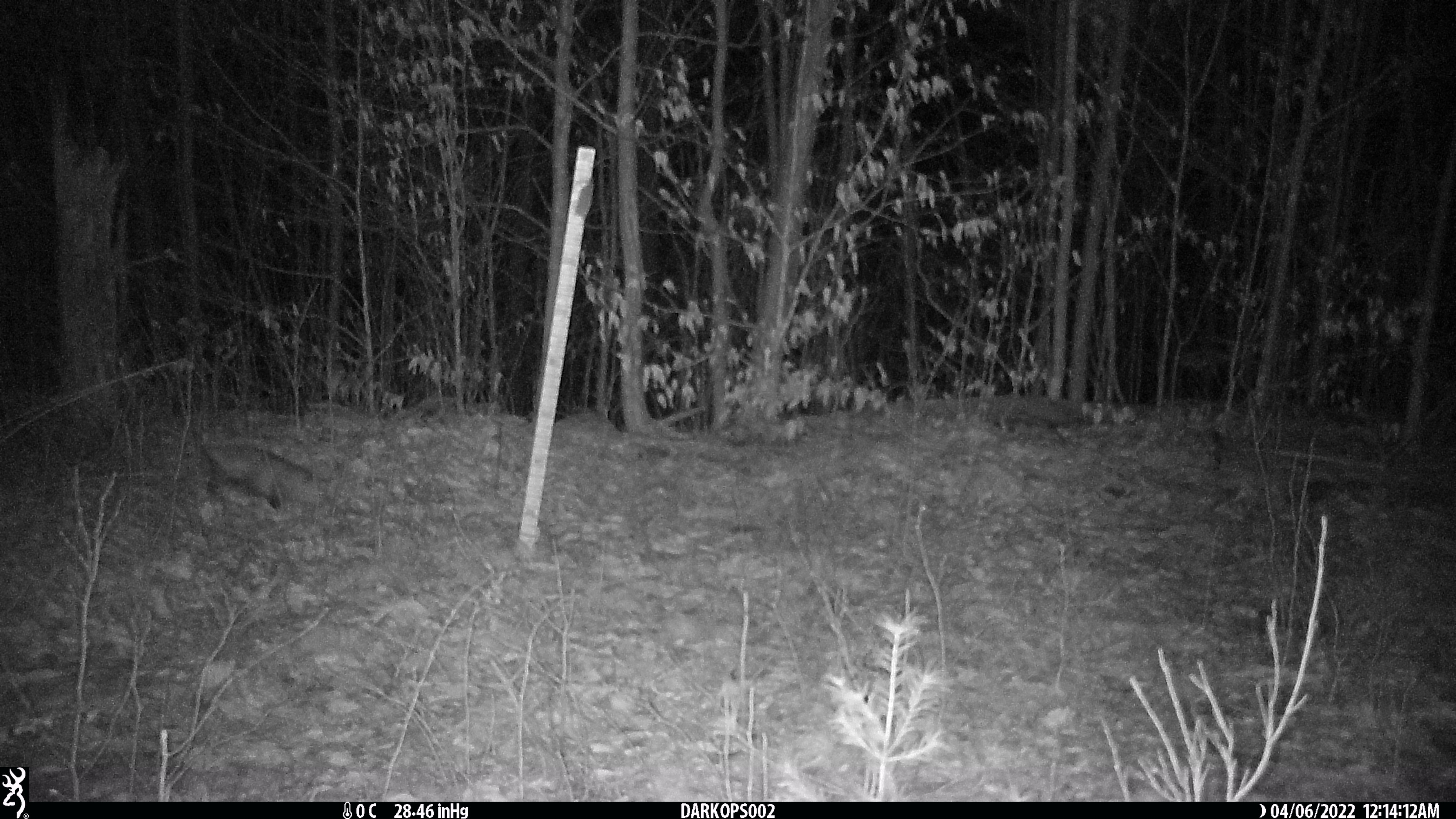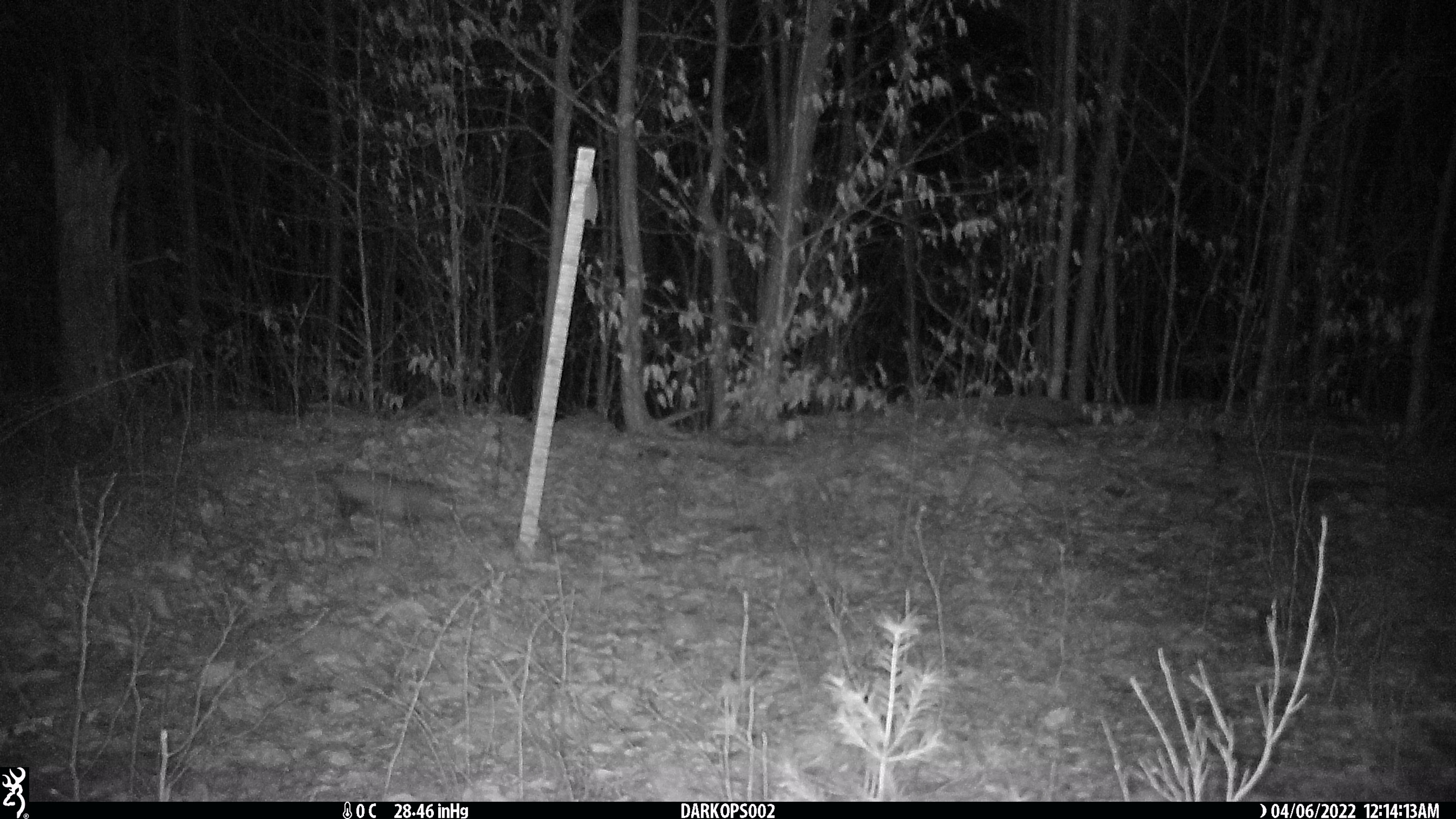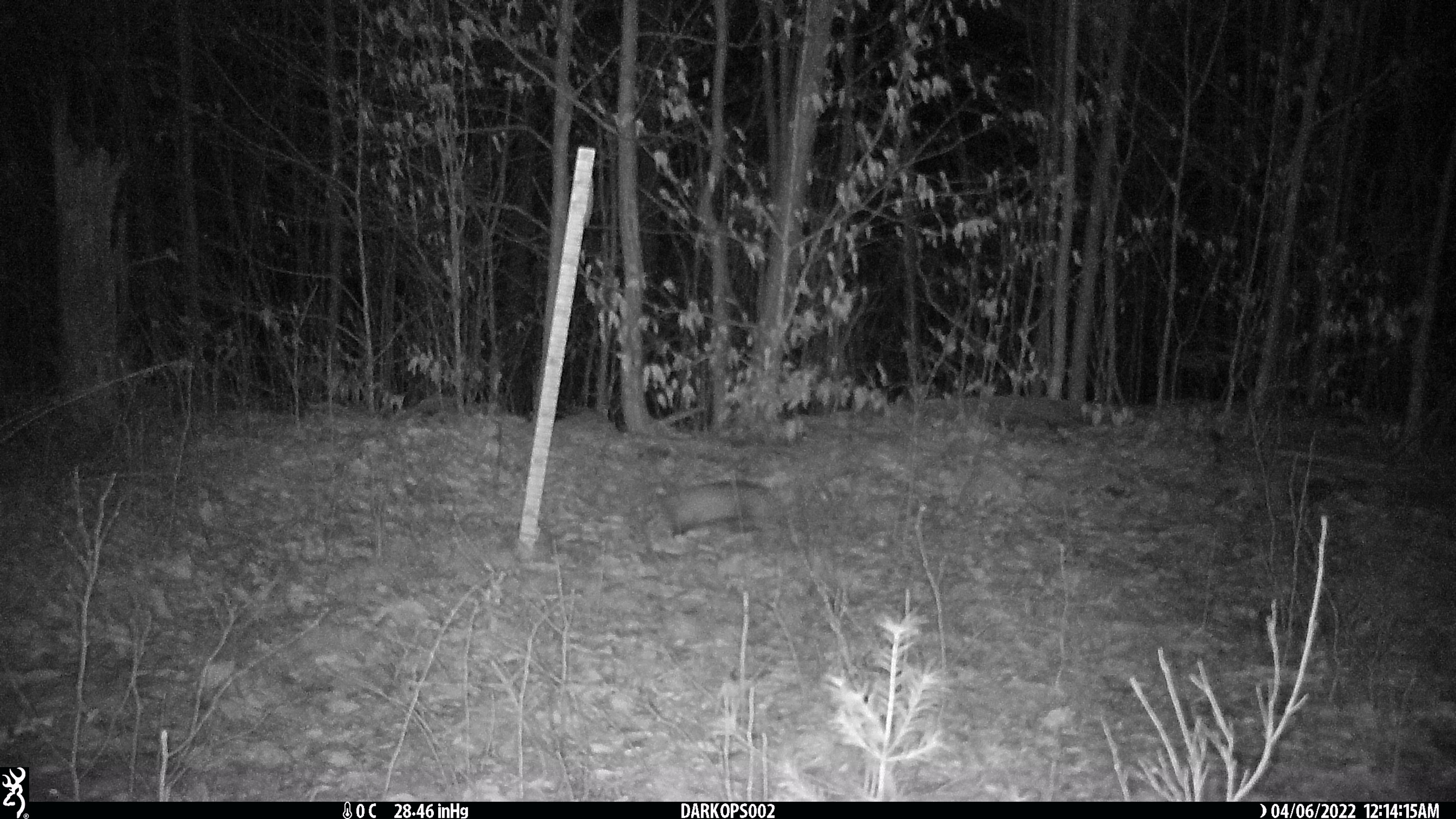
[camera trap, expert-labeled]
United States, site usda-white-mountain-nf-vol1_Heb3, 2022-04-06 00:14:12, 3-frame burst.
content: unidentified animal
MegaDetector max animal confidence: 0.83